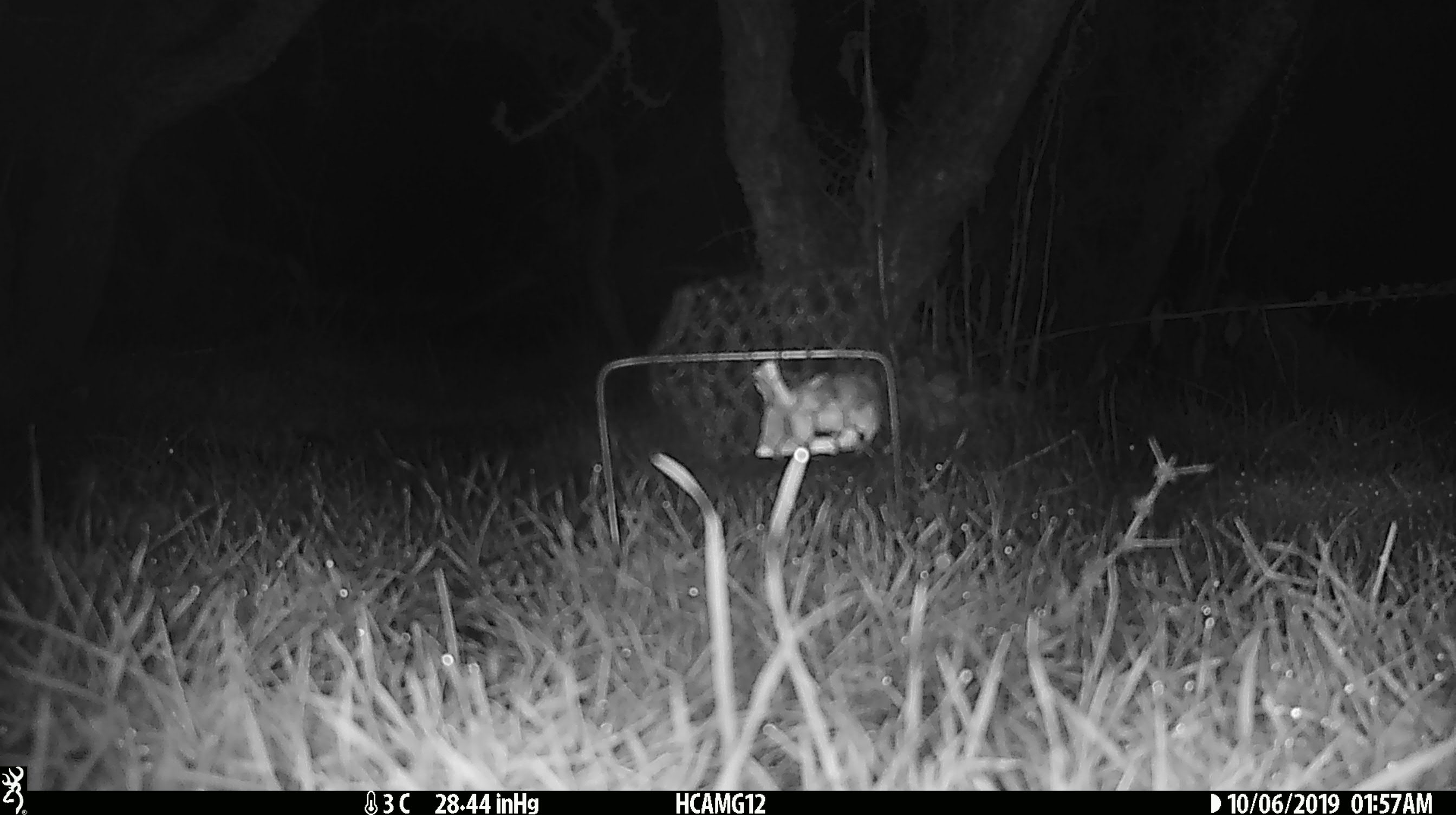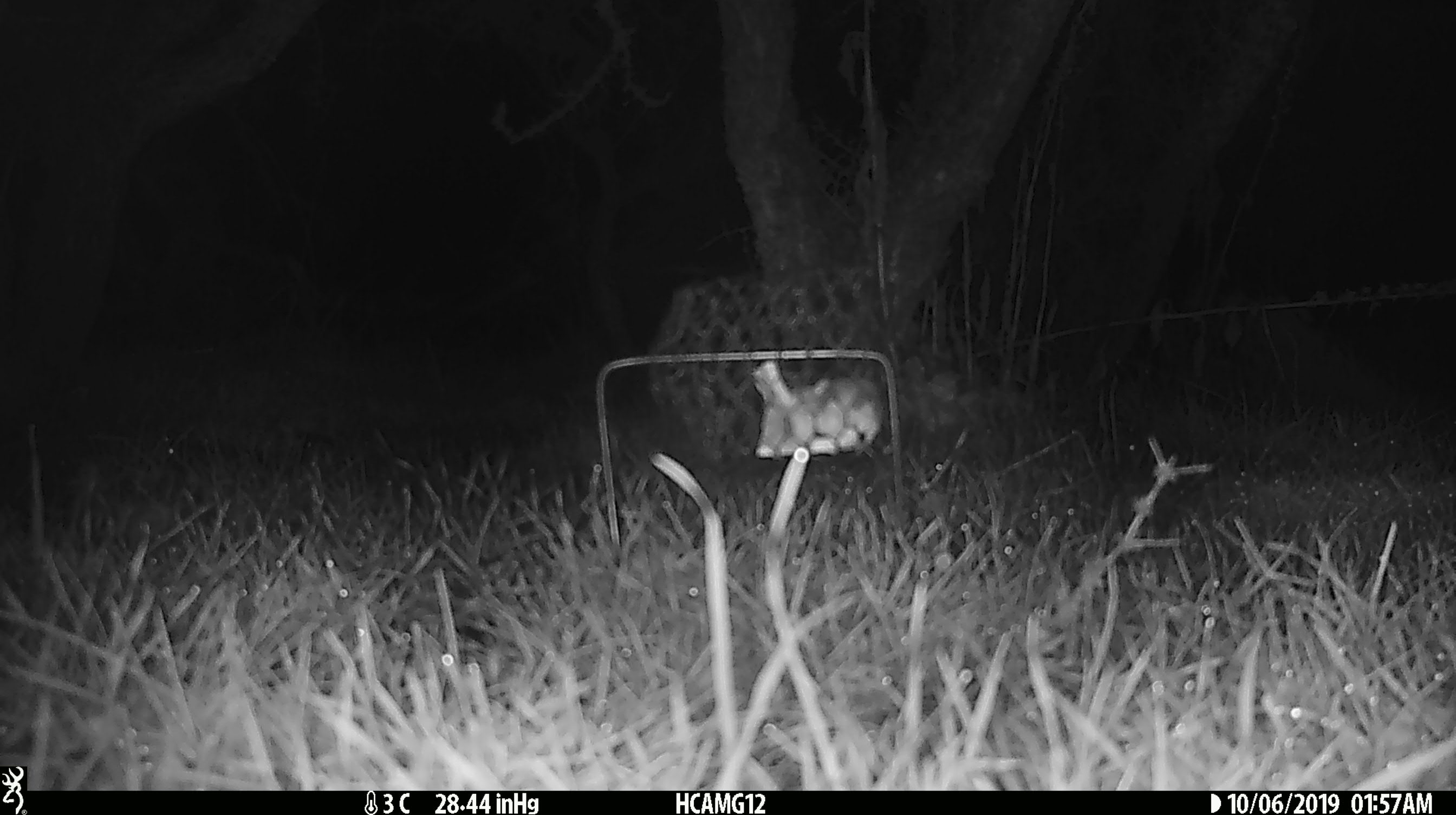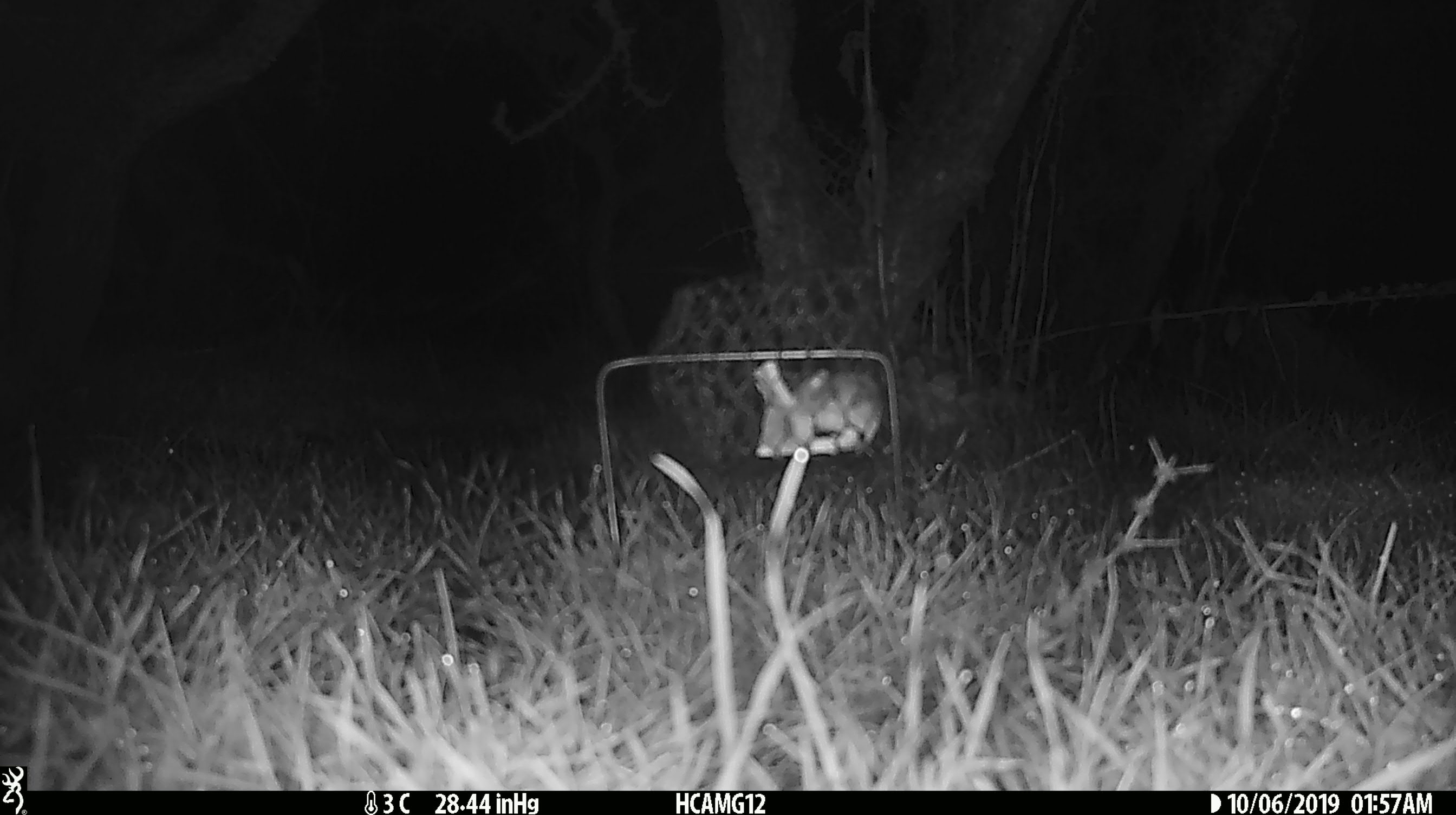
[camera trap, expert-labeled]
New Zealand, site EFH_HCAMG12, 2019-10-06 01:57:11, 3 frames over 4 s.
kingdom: Animalia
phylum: Chordata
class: Mammalia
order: Rodentia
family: Muridae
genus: Mus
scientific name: Mus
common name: mouse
Mouse (Mus).